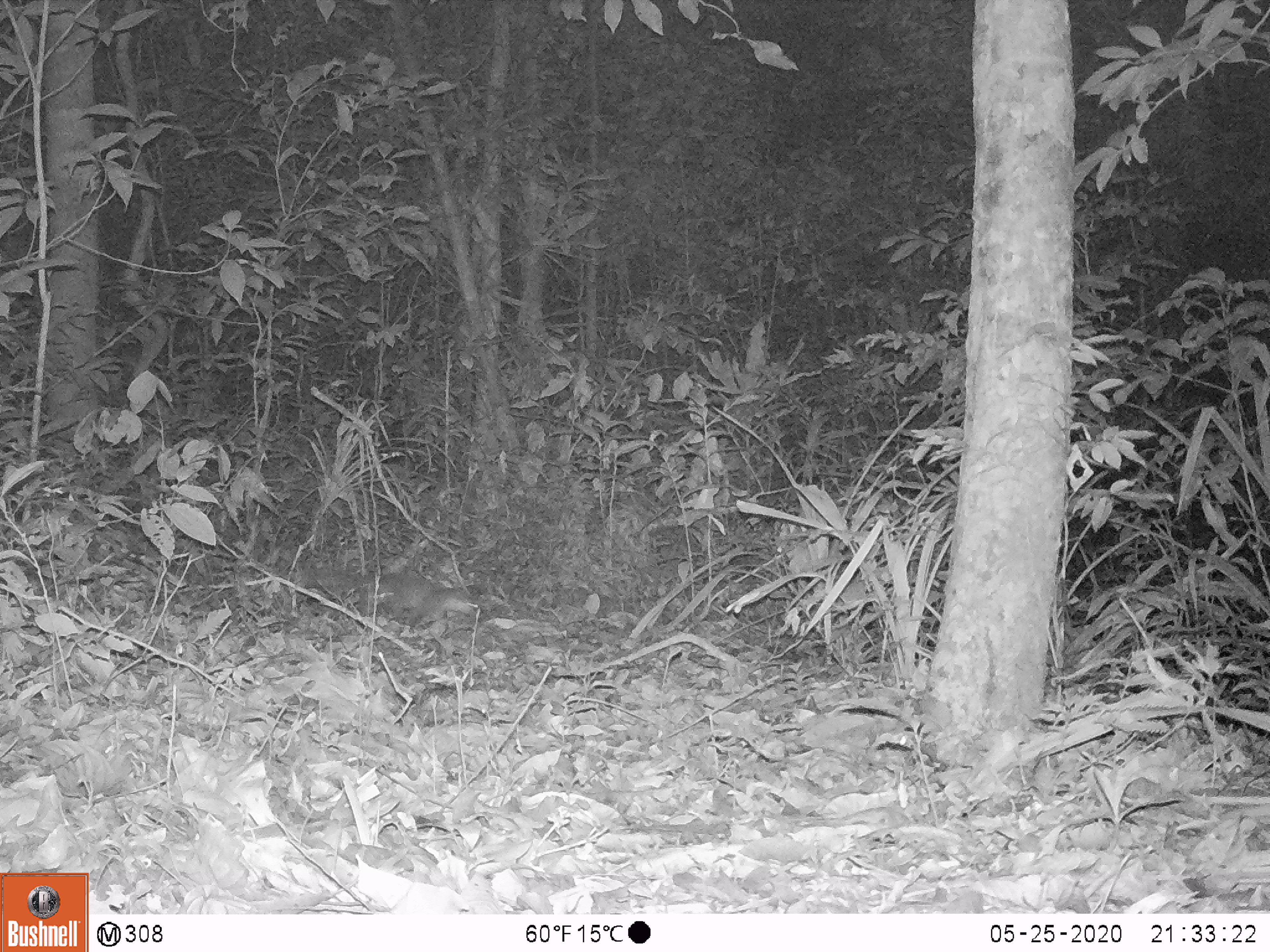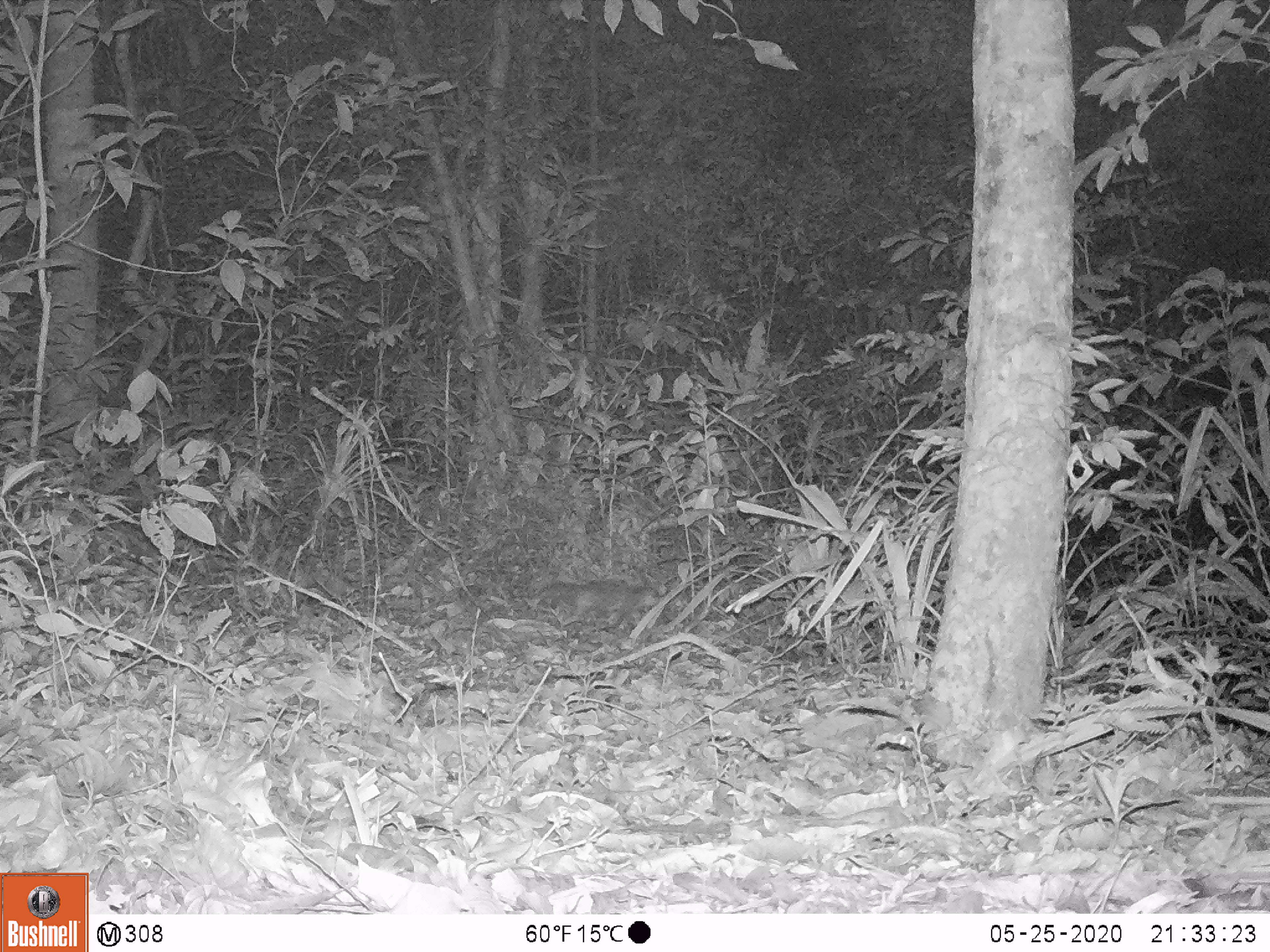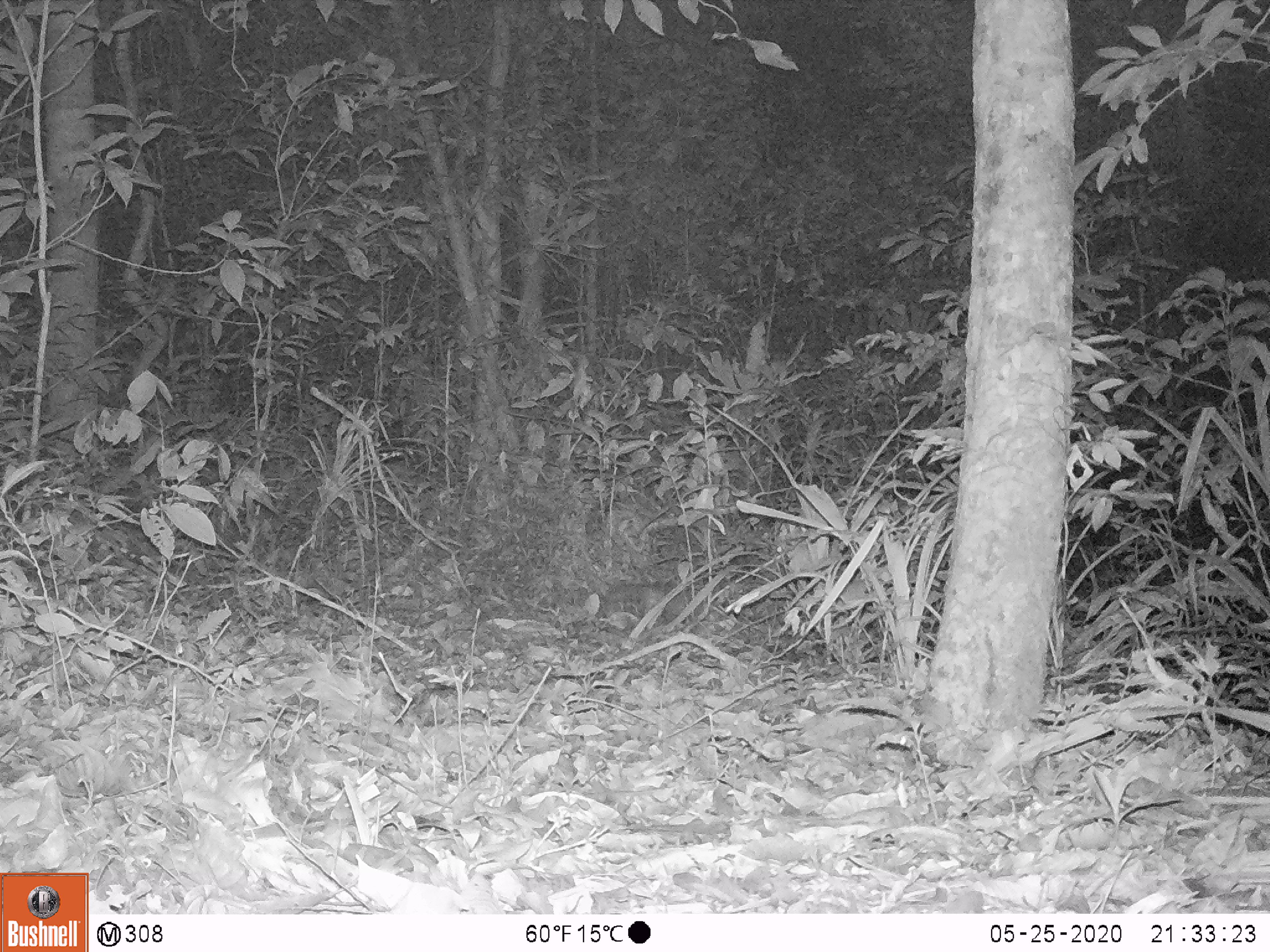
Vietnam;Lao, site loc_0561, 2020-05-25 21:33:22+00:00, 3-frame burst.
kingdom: Animalia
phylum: Chordata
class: Mammalia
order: Carnivora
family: Mustelidae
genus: Melogale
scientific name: Melogale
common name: ferret badger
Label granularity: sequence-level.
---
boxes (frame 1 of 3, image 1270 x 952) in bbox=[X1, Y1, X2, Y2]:
ferret badger: bbox=[299, 566, 478, 630]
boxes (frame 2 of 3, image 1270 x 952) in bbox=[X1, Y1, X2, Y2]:
ferret badger: bbox=[529, 578, 662, 631]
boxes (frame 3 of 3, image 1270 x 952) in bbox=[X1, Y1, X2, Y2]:
ferret badger: bbox=[601, 581, 704, 624]